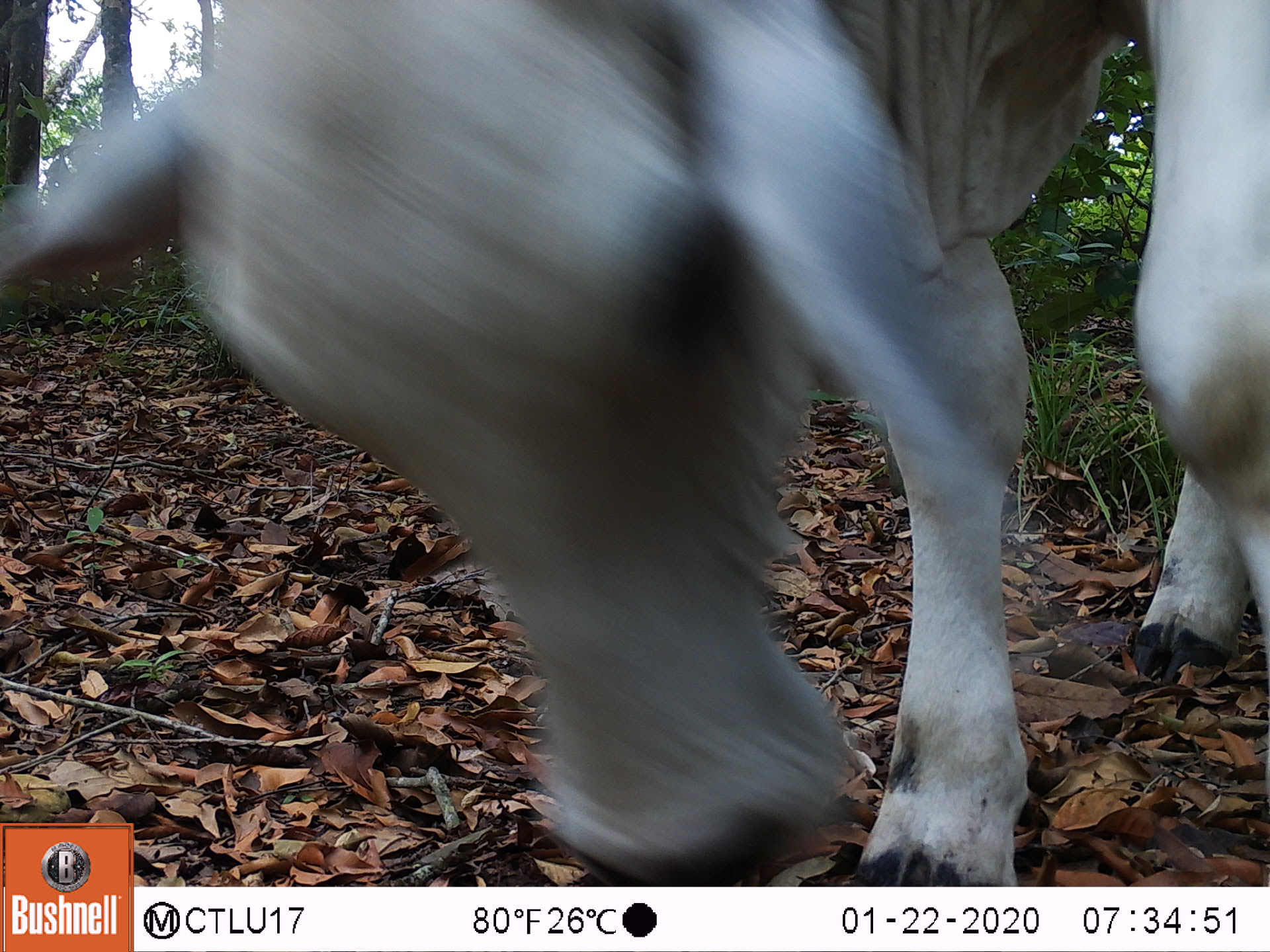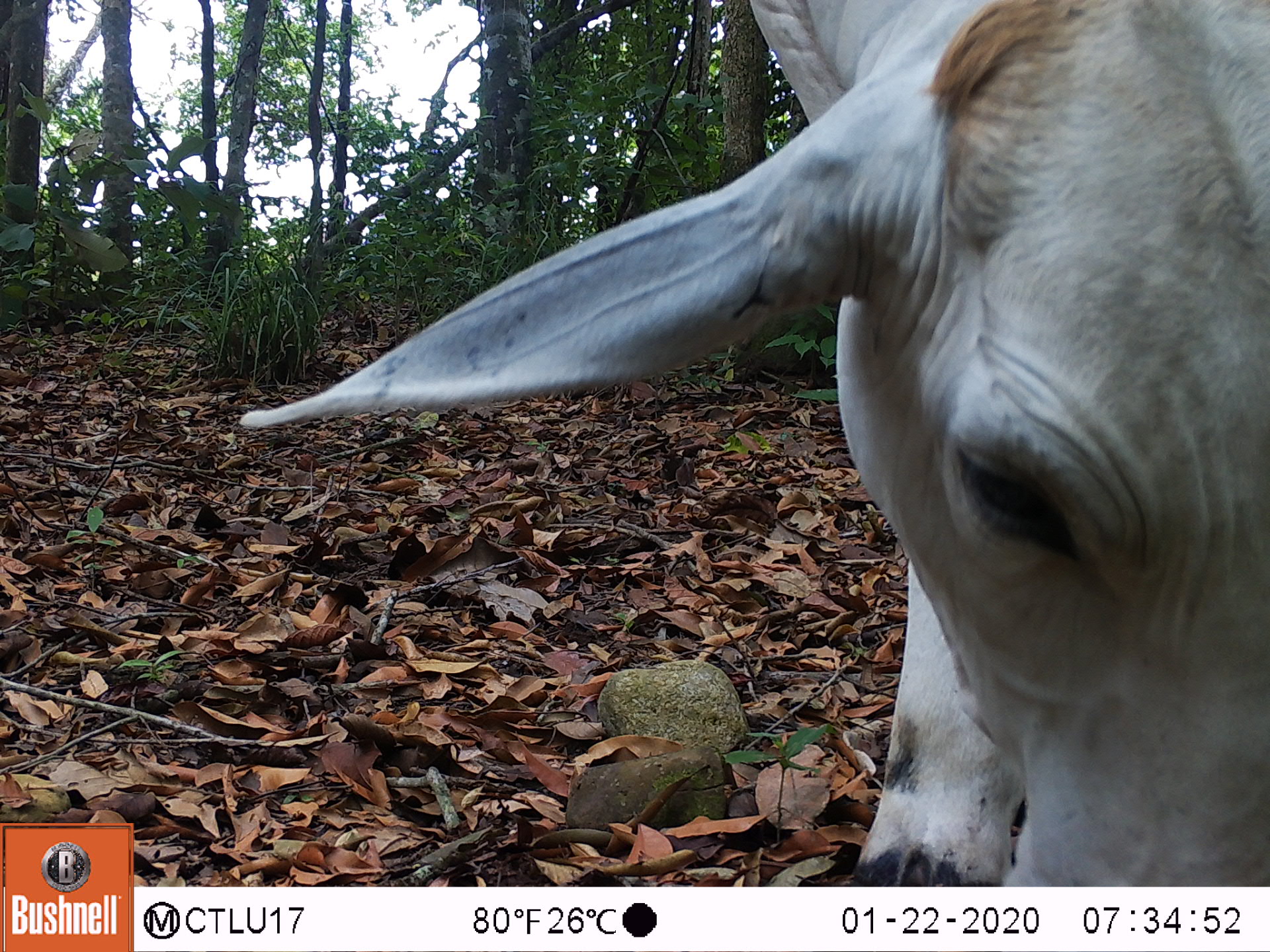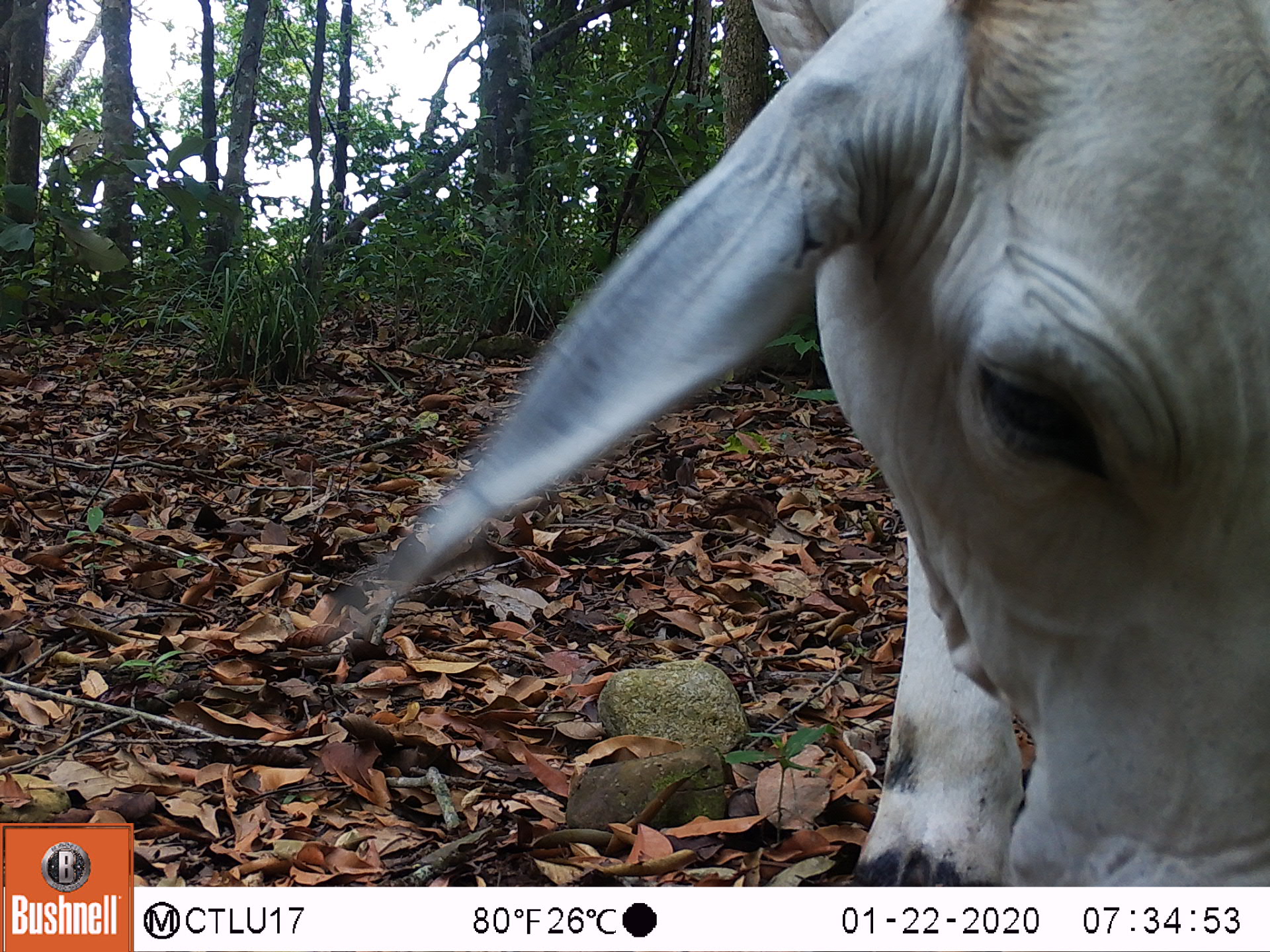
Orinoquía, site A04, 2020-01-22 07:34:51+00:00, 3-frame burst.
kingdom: Animalia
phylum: Chordata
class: Mammalia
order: Artiodactyla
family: Bovidae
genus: Bos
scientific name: Bos taurus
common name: cow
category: cattle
Cattle (cow) (Bos taurus).